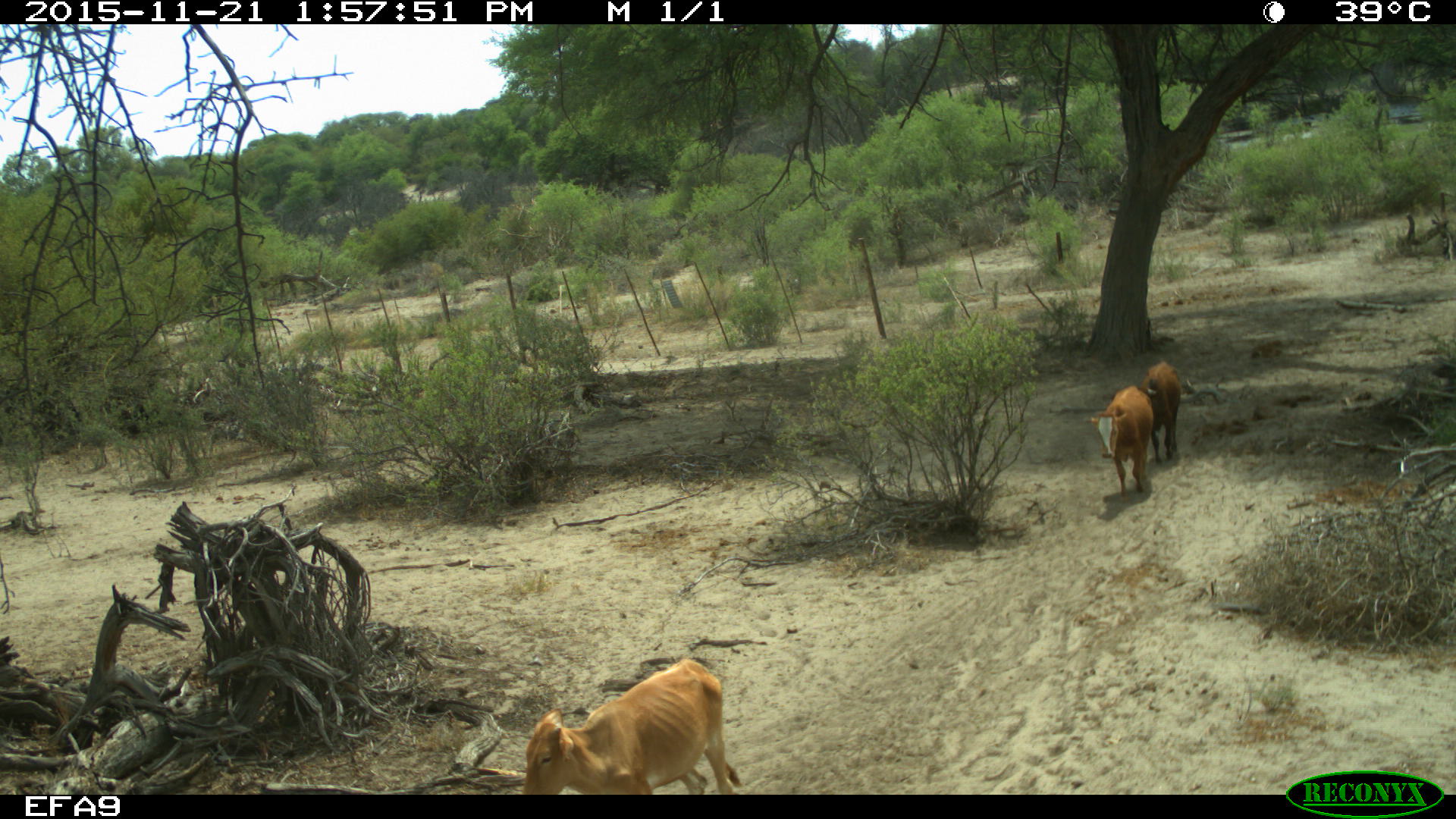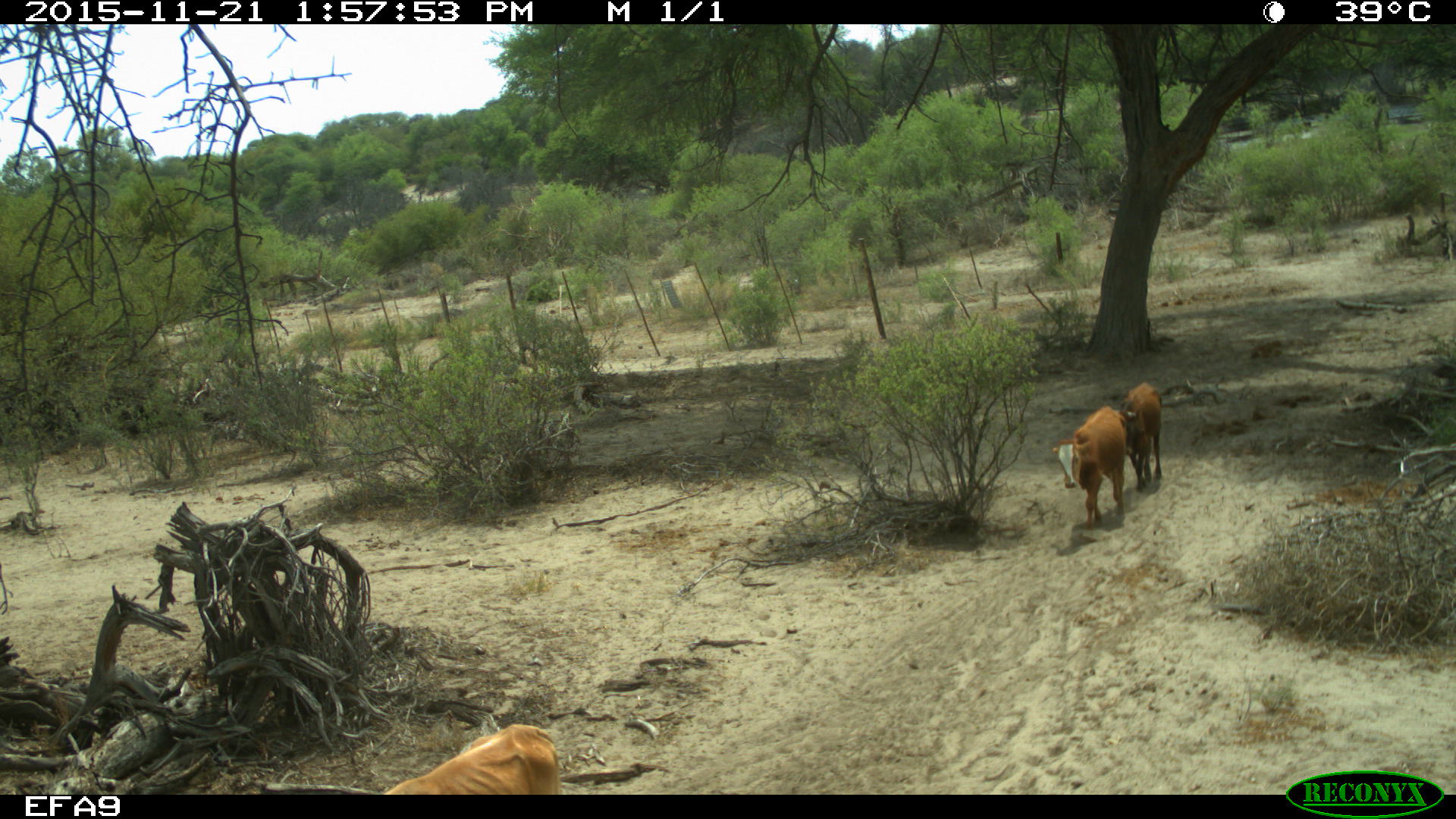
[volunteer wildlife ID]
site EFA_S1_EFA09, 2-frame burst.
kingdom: Animalia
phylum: Chordata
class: Mammalia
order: Artiodactyla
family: Bovidae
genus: Bos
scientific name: Bos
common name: cattle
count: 3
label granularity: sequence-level